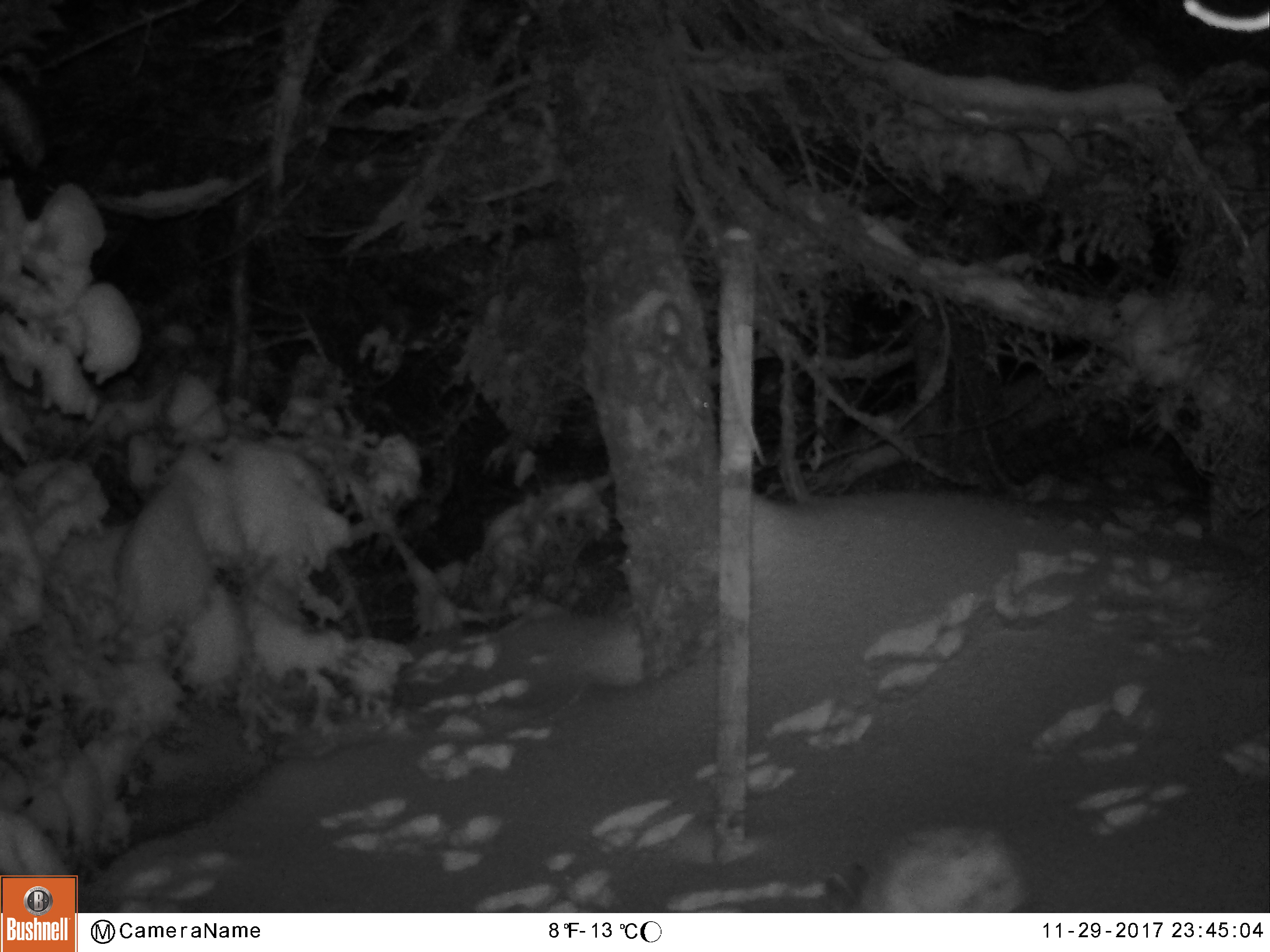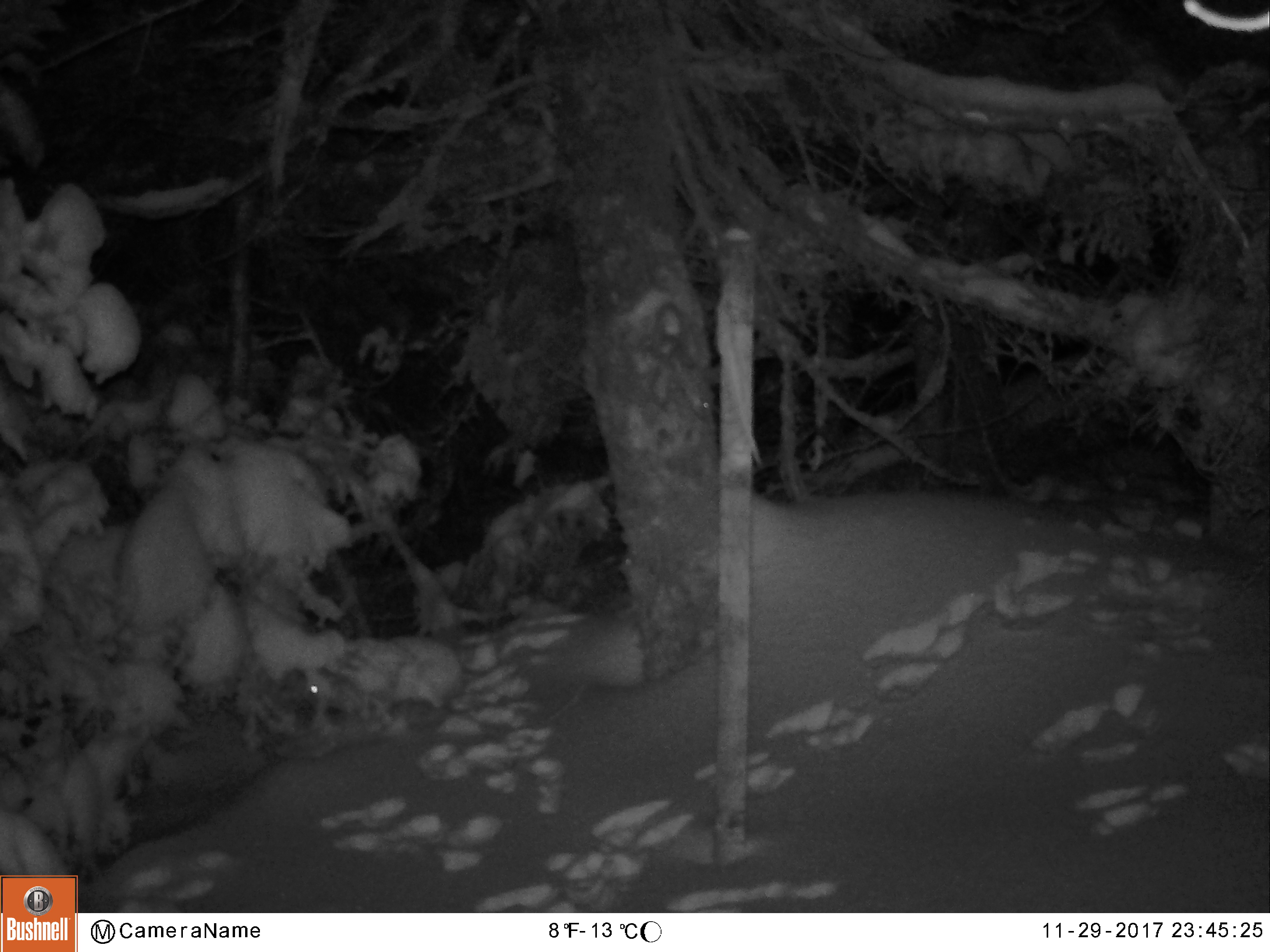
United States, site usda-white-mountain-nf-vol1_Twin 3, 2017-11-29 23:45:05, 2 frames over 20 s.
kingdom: Animalia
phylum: Chordata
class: Mammalia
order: Lagomorpha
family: Leporidae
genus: Lepus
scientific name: Lepus americanus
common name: snowshoe hare